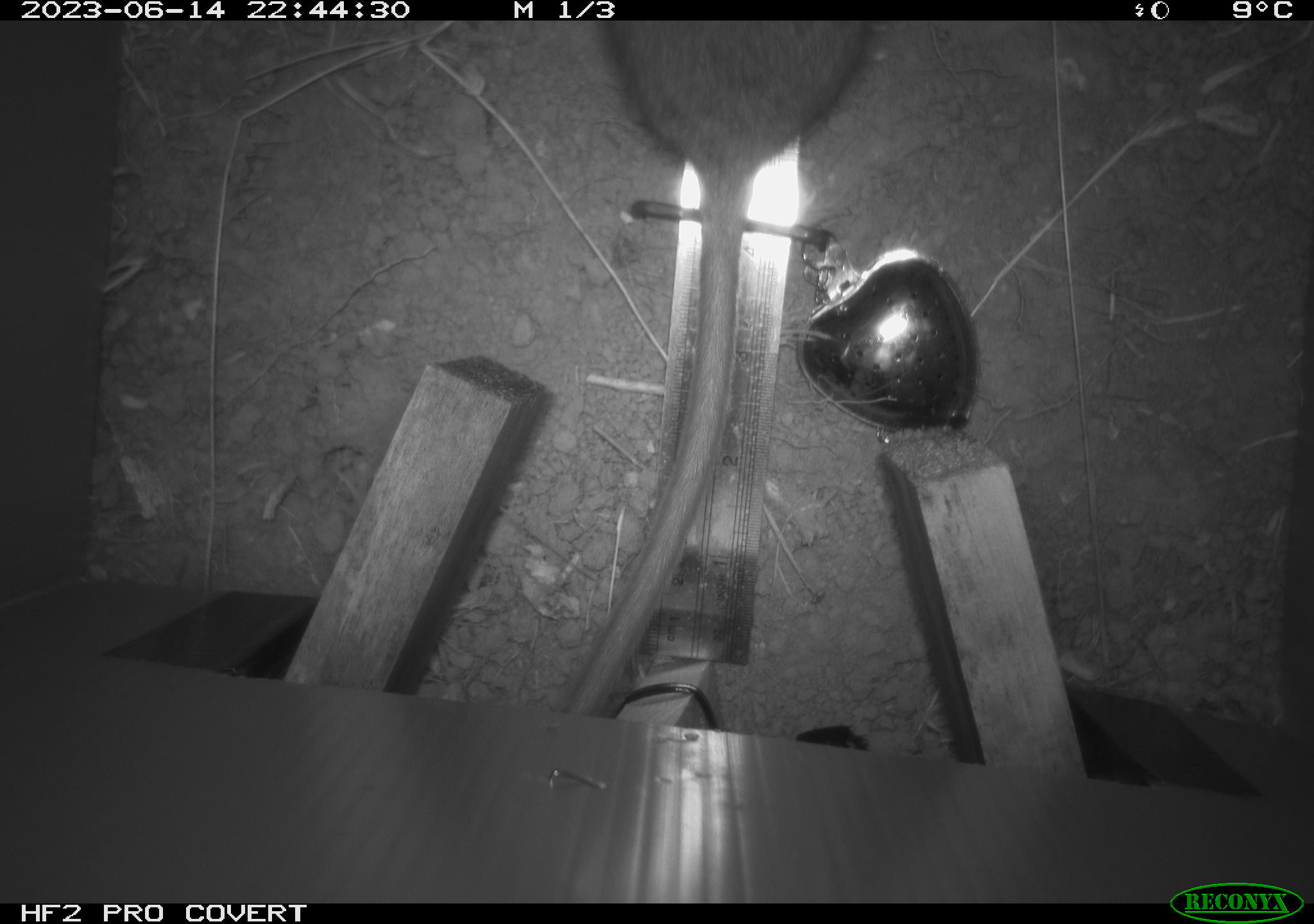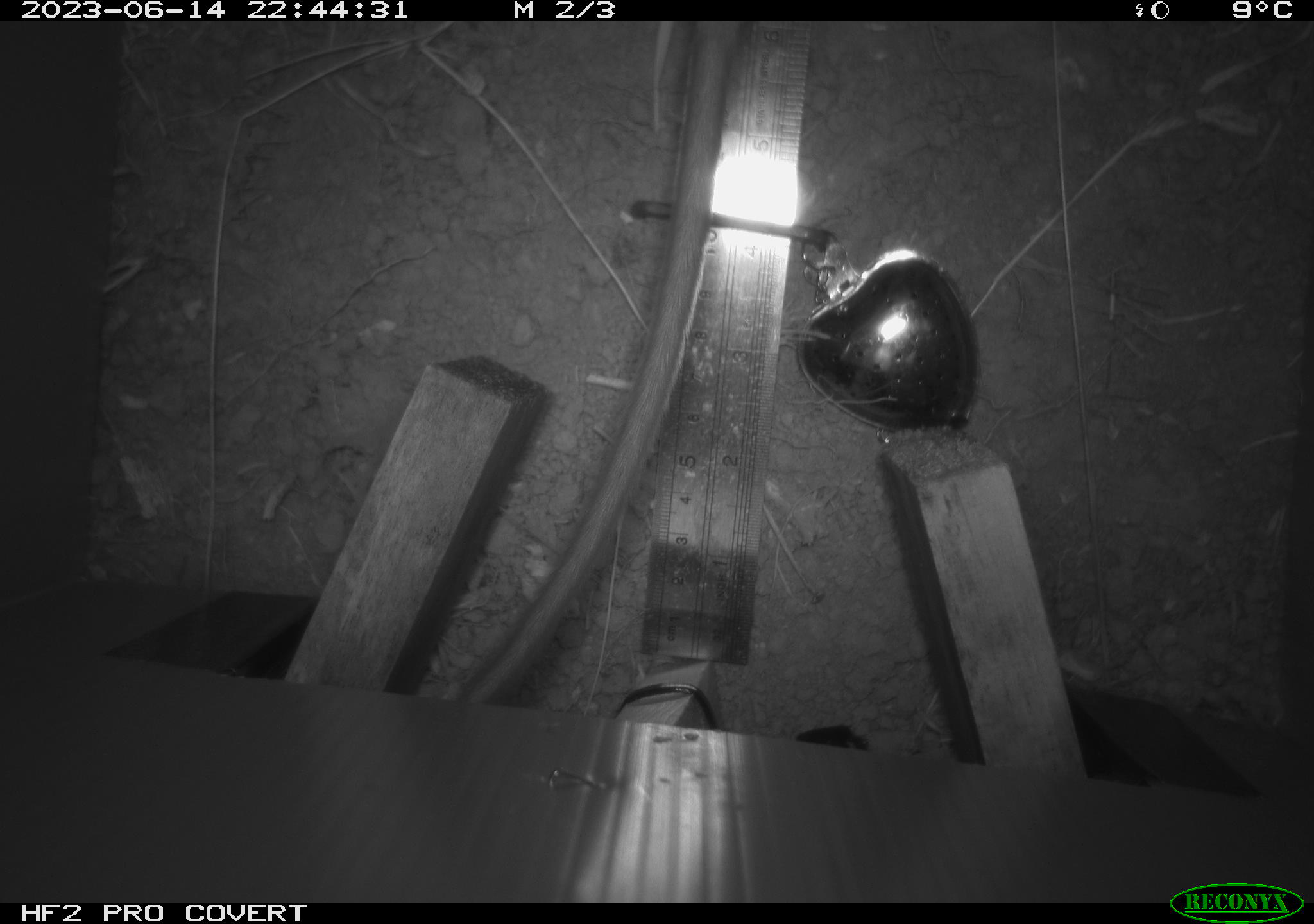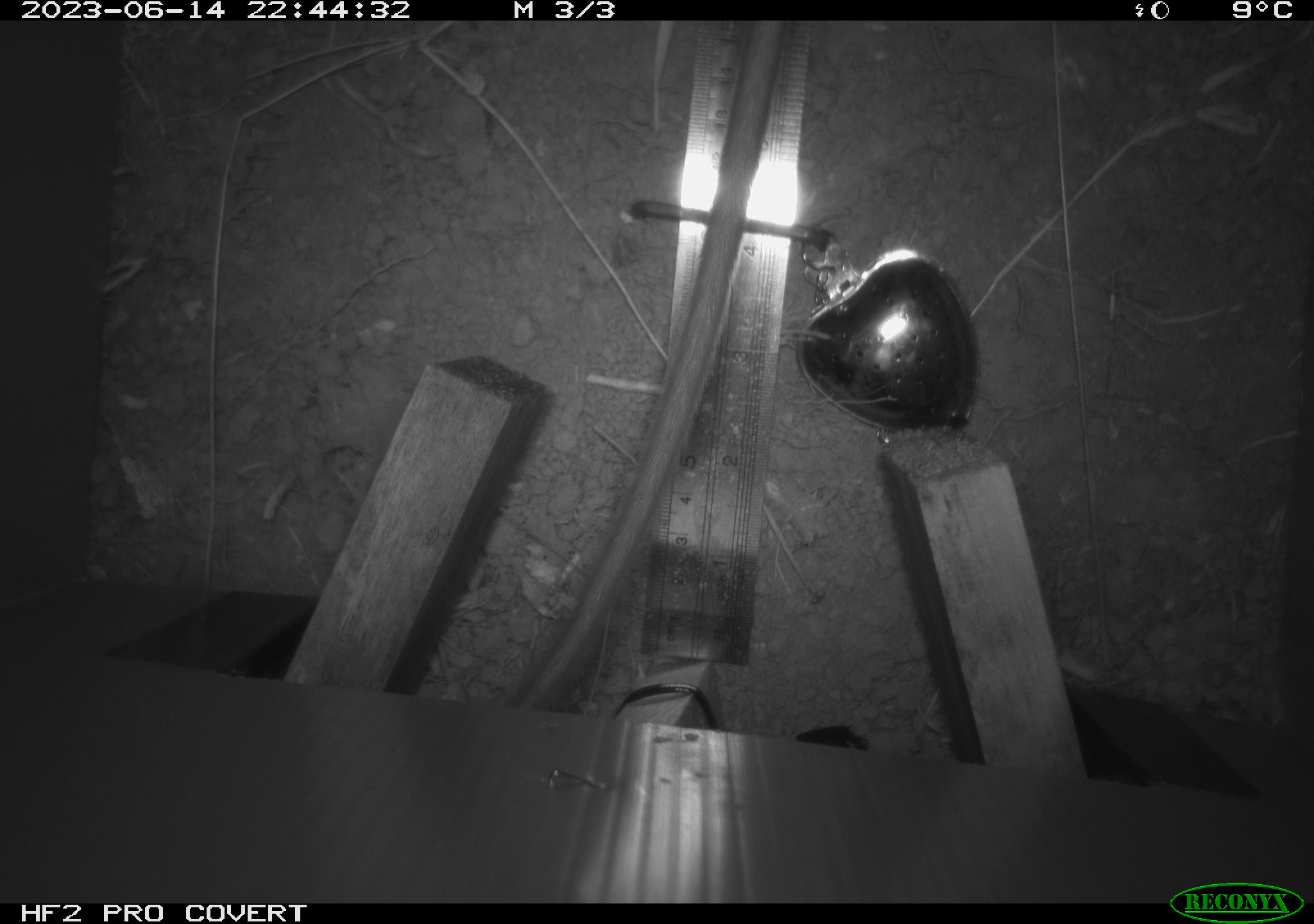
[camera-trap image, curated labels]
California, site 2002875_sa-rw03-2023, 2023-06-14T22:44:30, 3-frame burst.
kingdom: Animalia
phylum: Chordata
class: Mammalia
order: Rodentia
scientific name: Rodentia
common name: mouse species